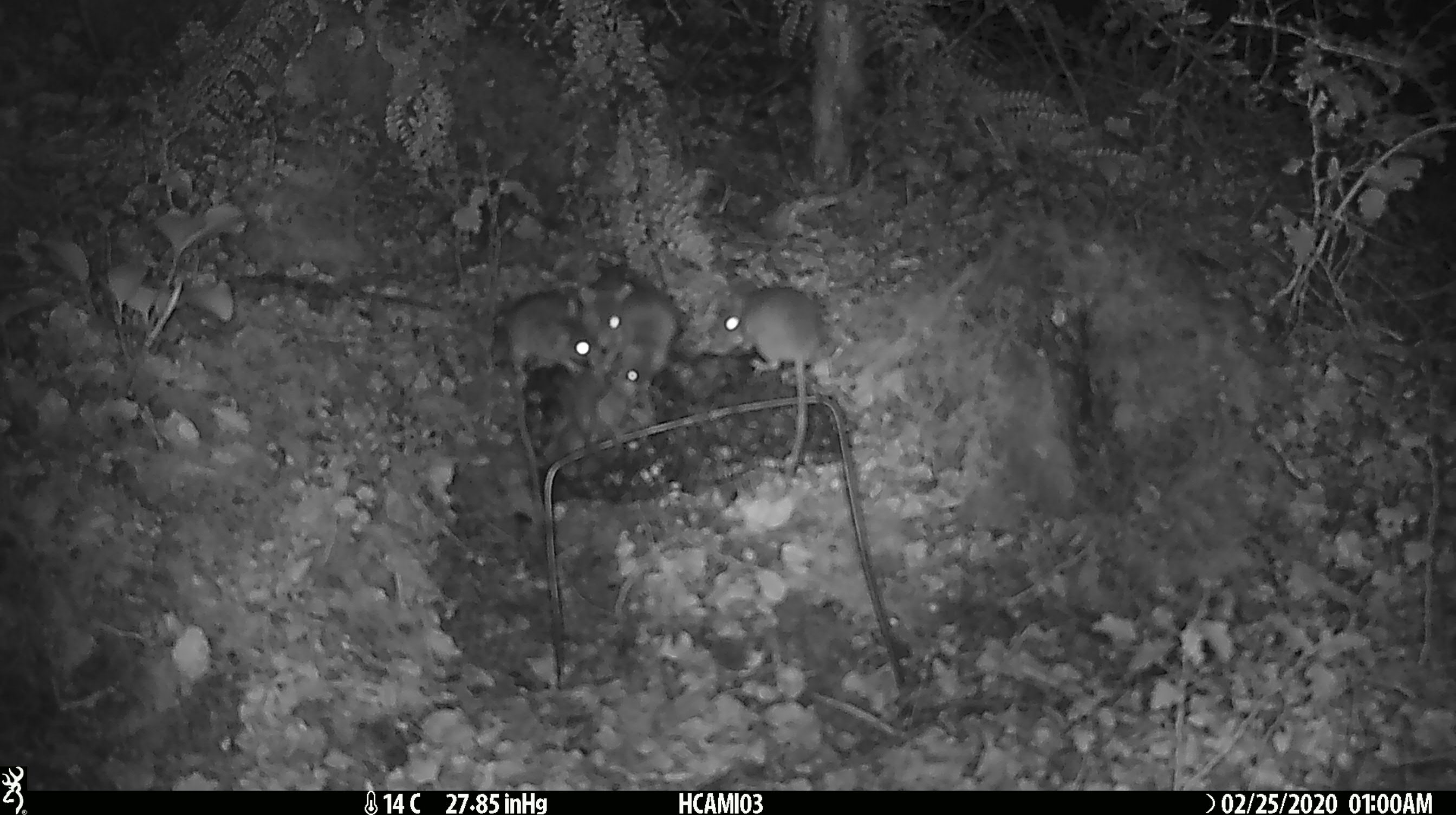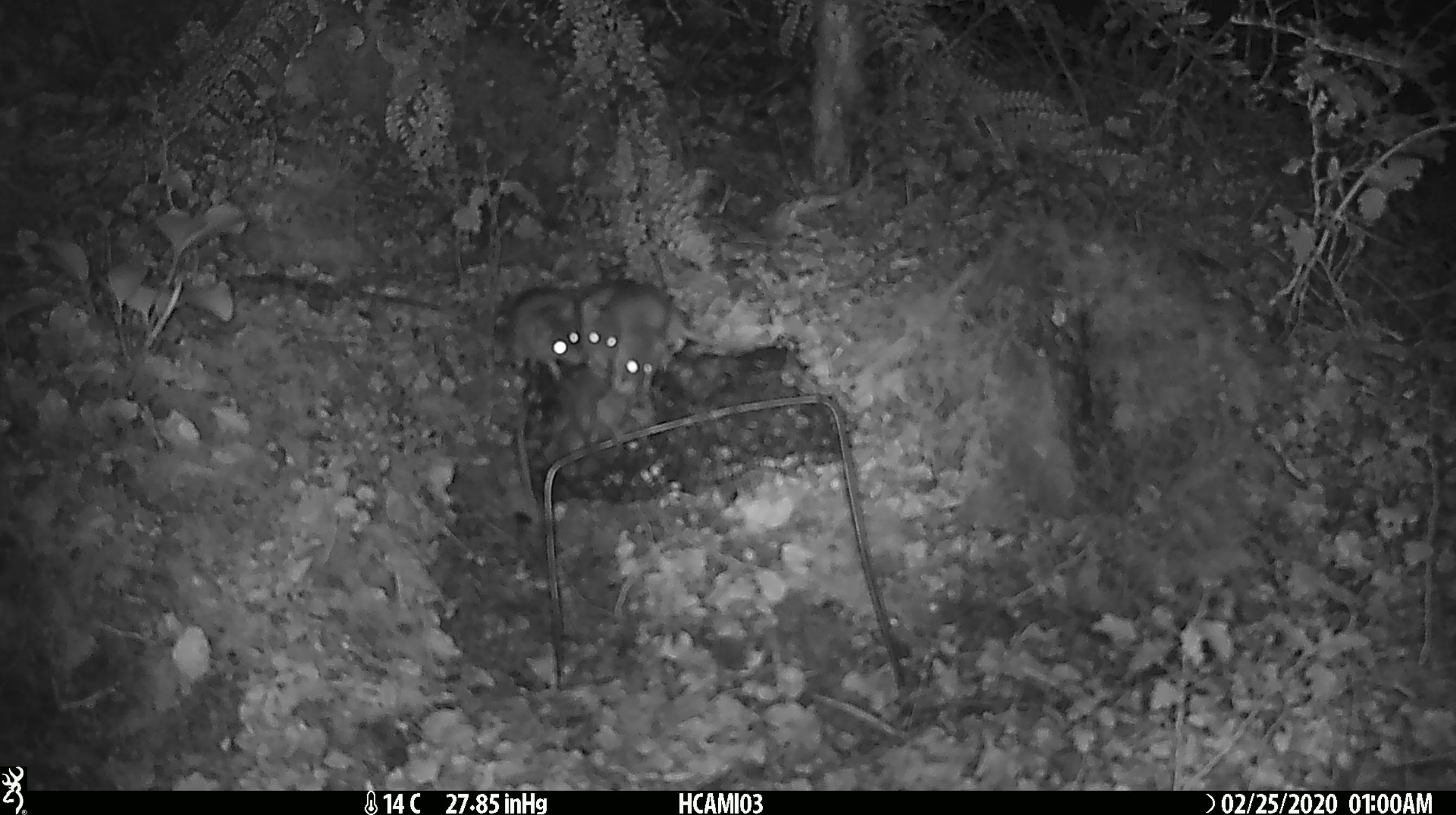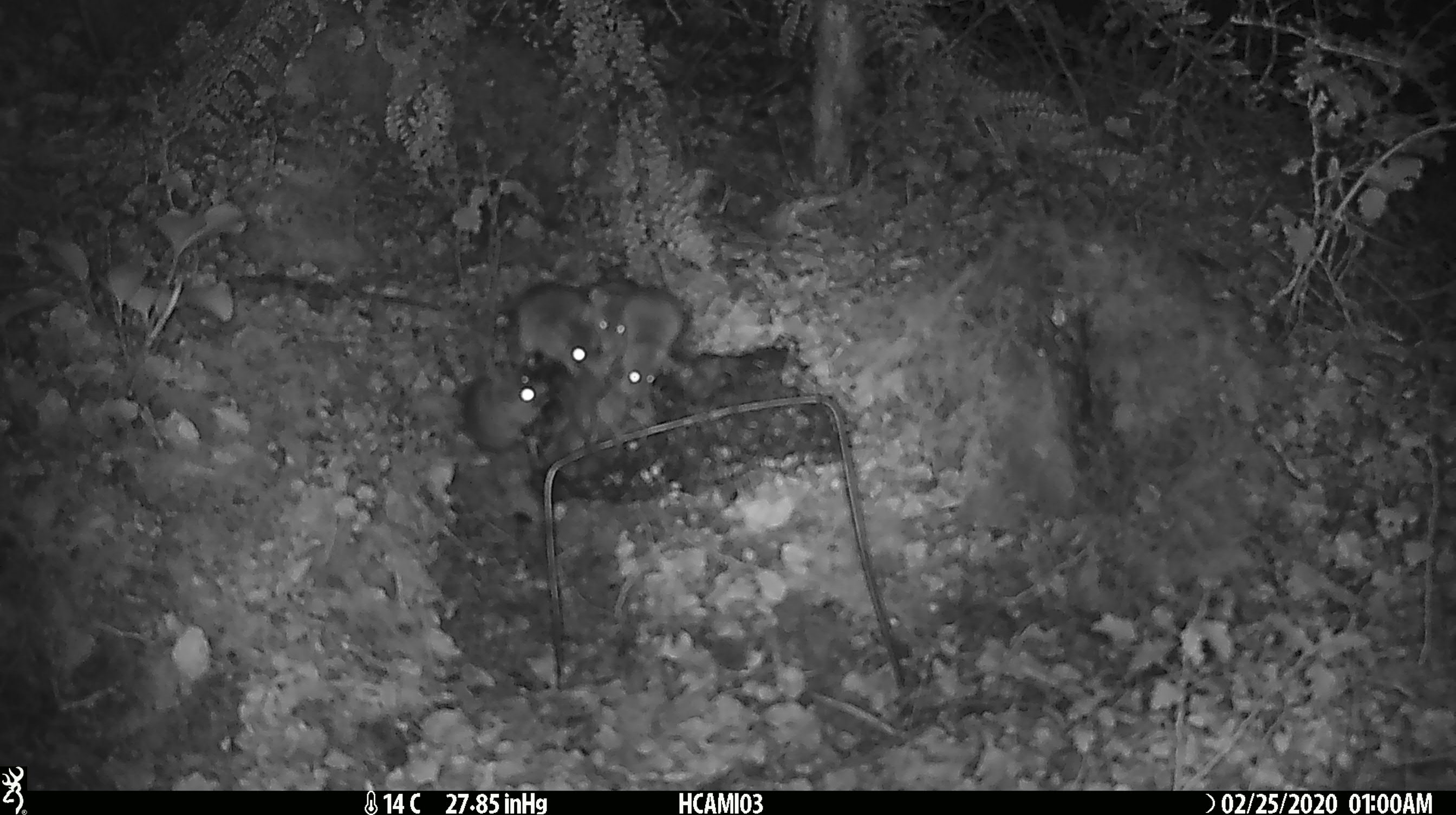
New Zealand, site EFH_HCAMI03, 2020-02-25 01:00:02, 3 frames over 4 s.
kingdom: Animalia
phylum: Chordata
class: Mammalia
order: Rodentia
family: Muridae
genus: Mus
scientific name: Mus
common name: mouse